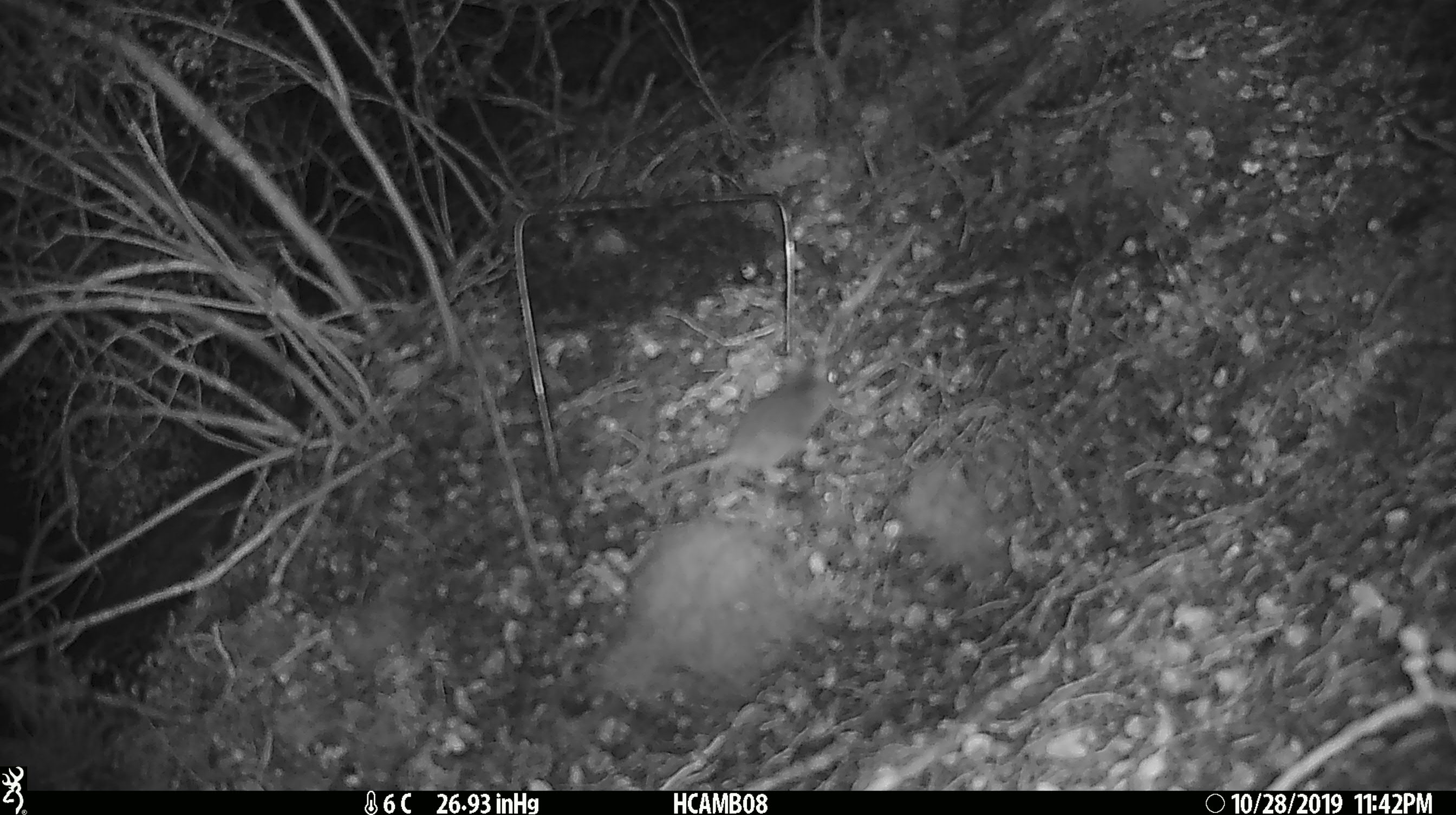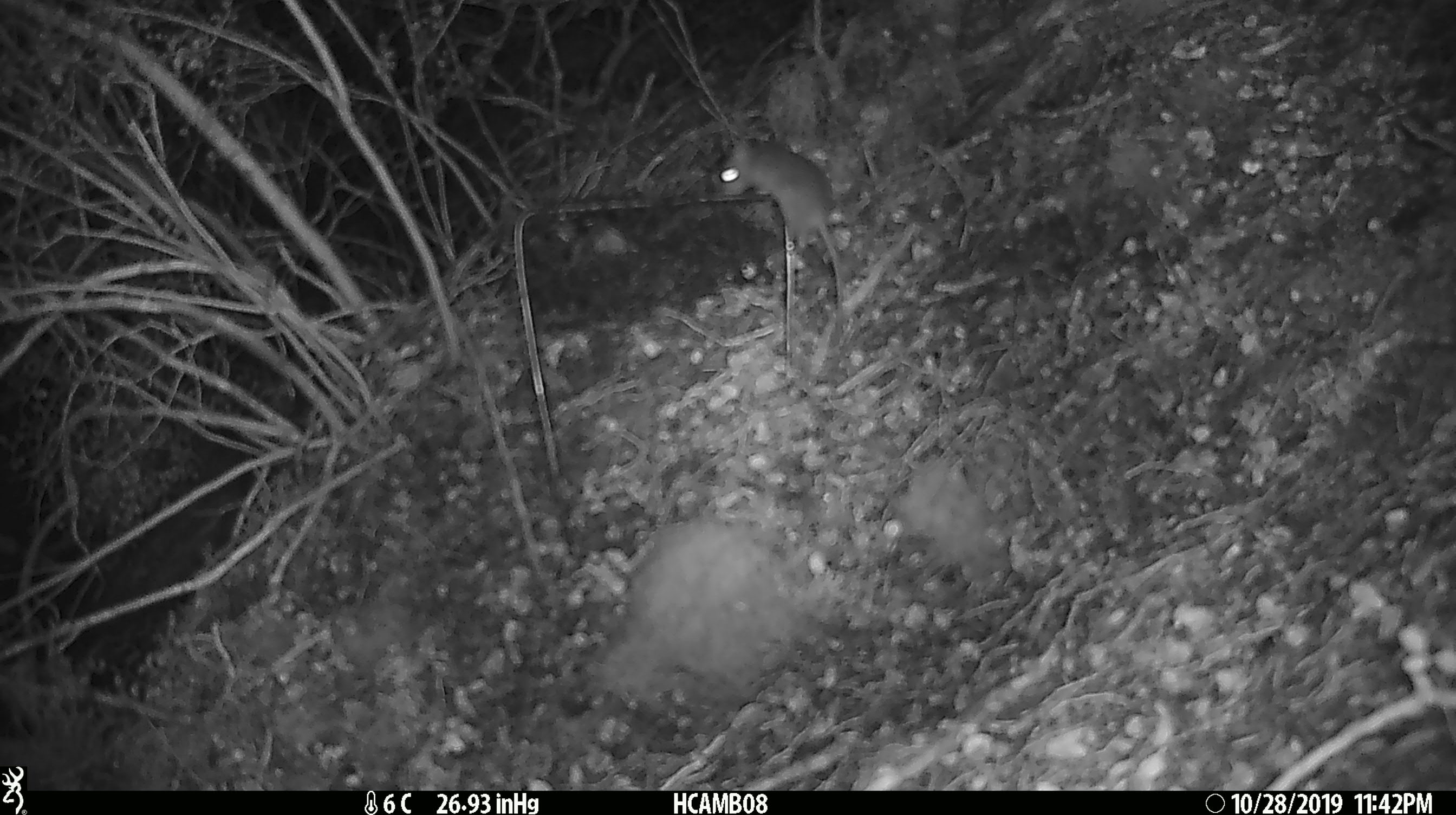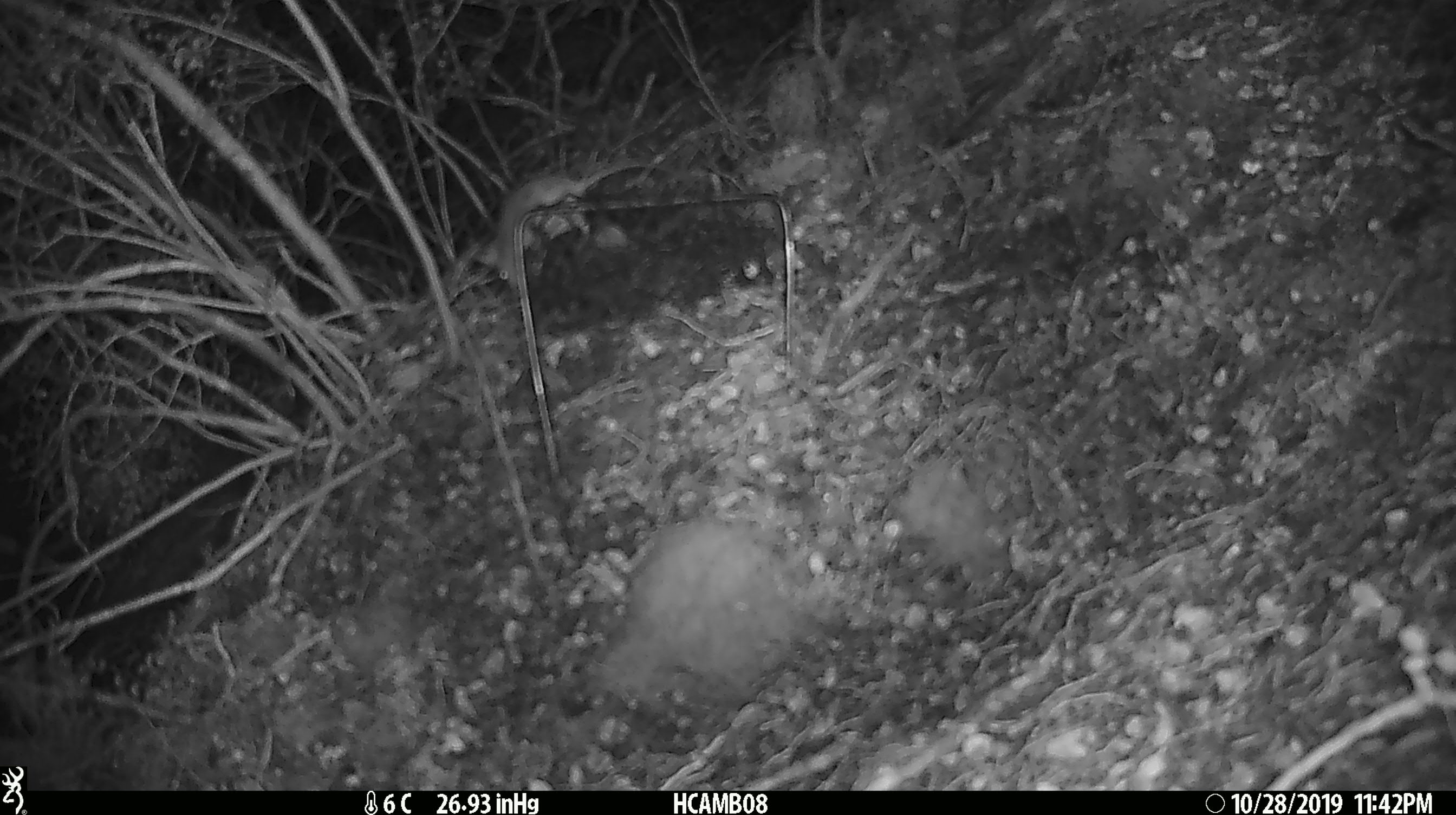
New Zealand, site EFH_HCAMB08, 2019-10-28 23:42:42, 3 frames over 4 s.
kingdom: Animalia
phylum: Chordata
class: Mammalia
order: Rodentia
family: Muridae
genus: Mus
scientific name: Mus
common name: mouse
Mouse (Mus).